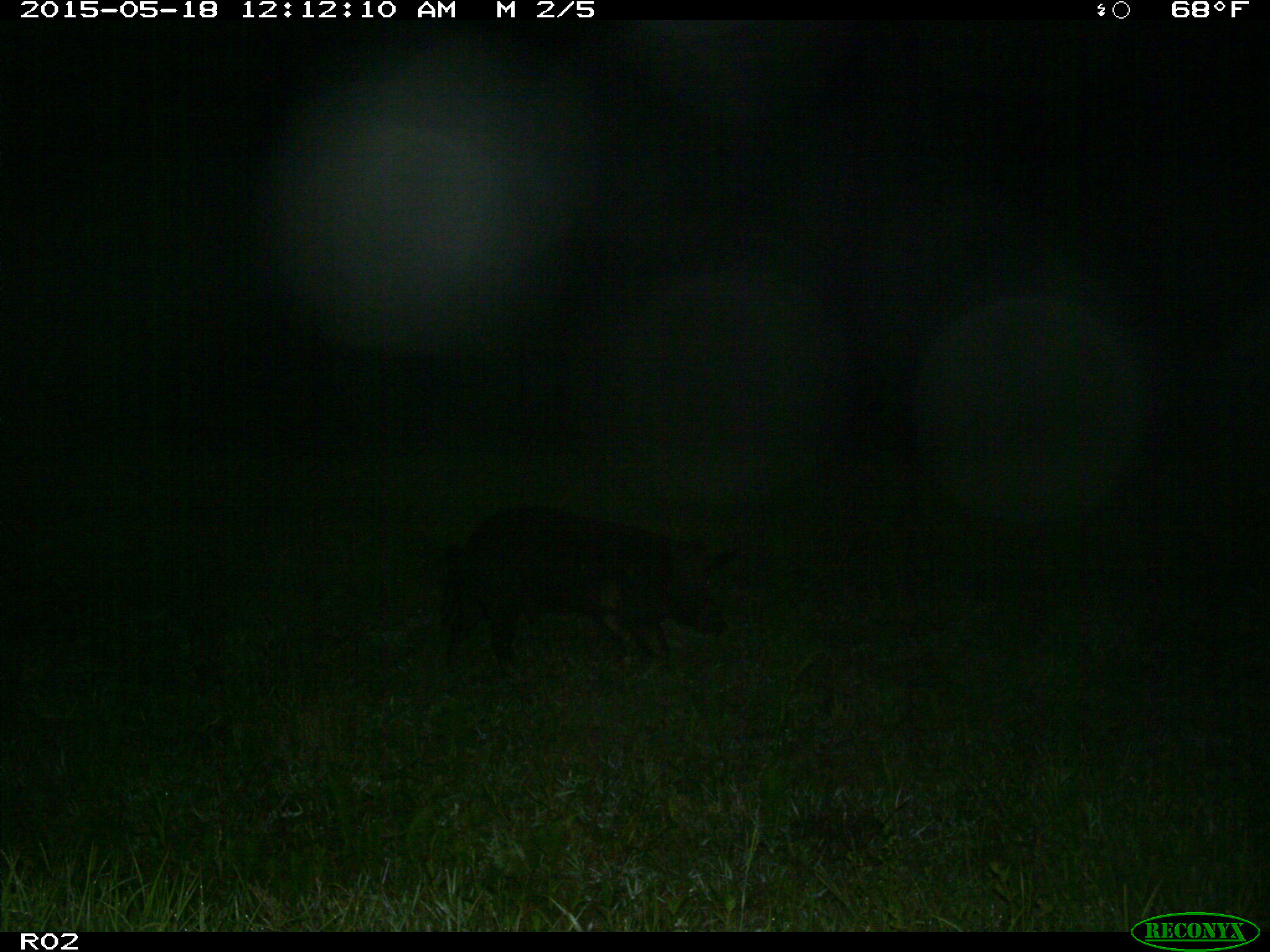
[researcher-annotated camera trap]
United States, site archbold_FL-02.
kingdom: Animalia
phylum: Chordata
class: Mammalia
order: Artiodactyla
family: Suidae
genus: Sus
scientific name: Sus scrofa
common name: wild boar